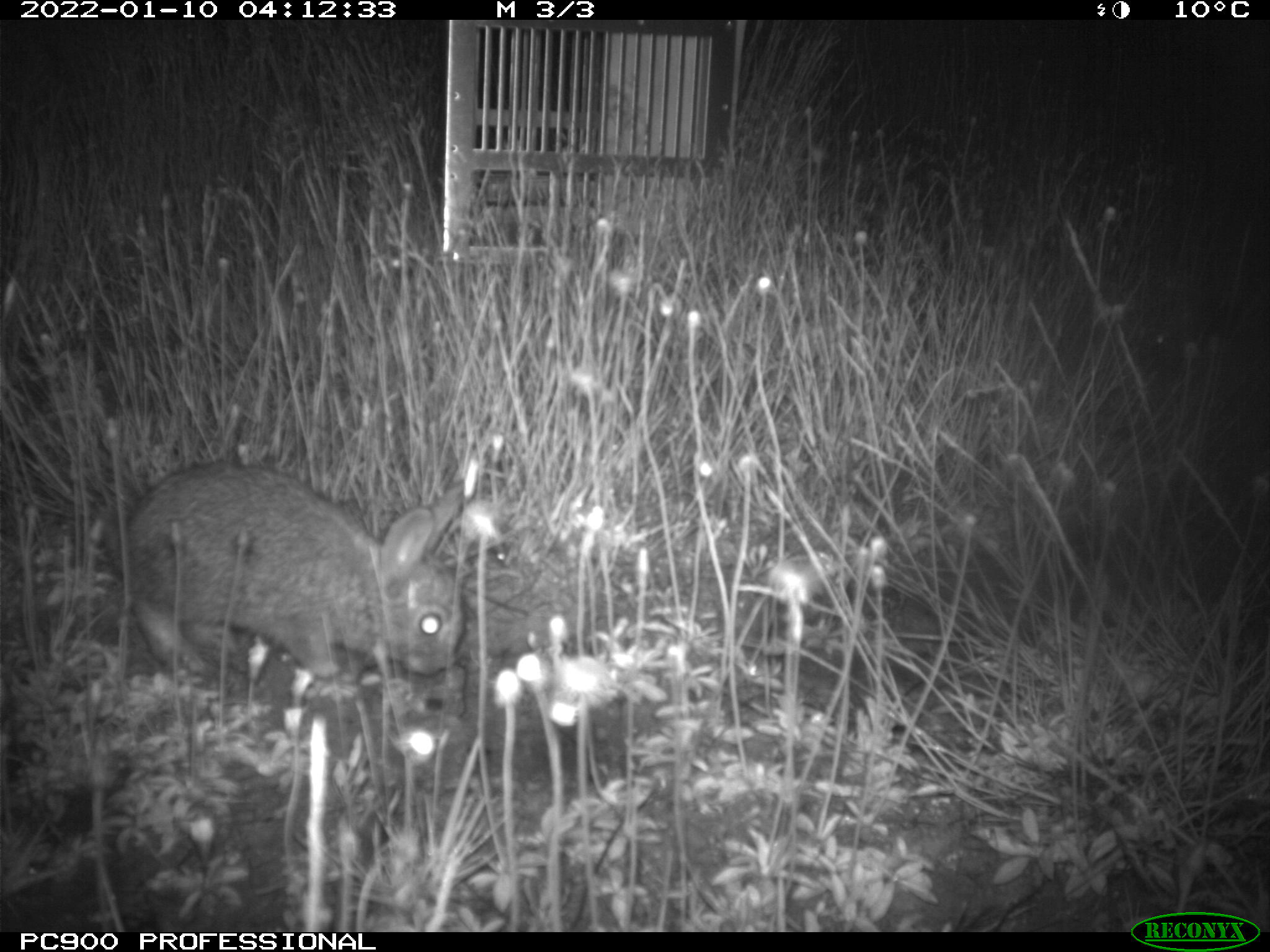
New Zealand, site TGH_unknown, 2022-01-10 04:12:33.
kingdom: Animalia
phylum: Chordata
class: Mammalia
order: Lagomorpha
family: Leporidae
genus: Oryctolagus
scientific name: Oryctolagus cuniculus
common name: european rabbit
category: rabbit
Rabbit (european rabbit) (Oryctolagus cuniculus).